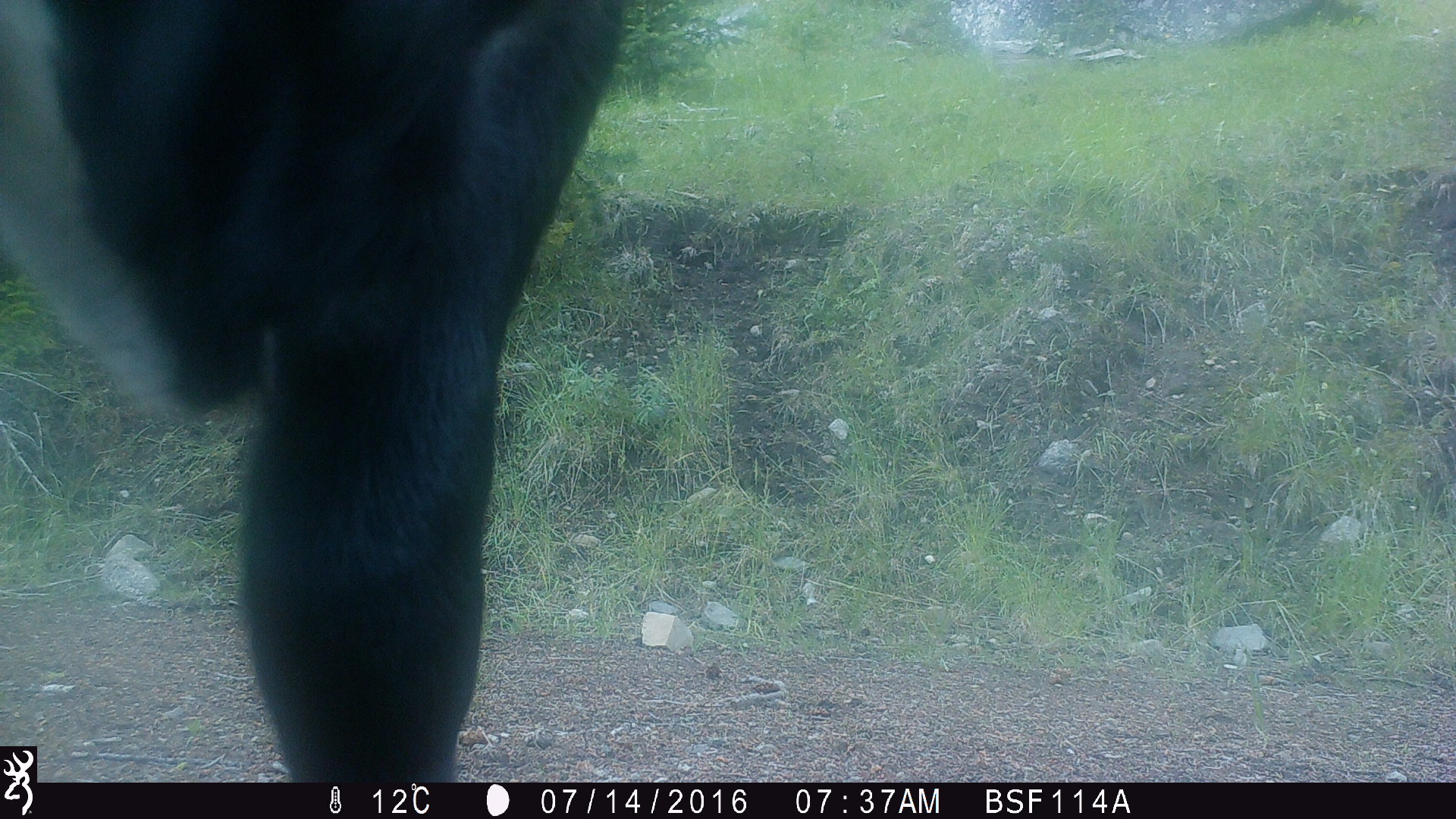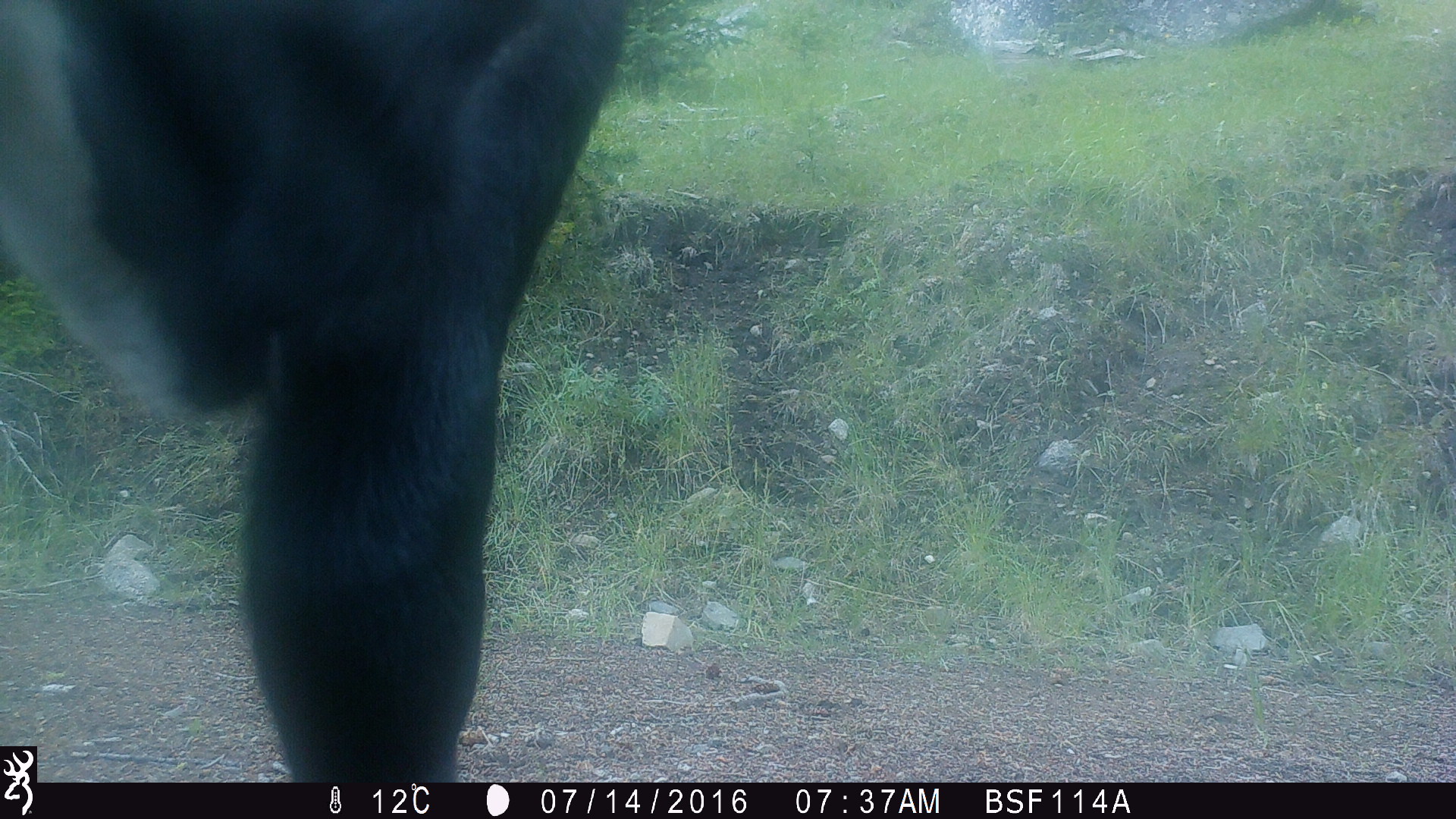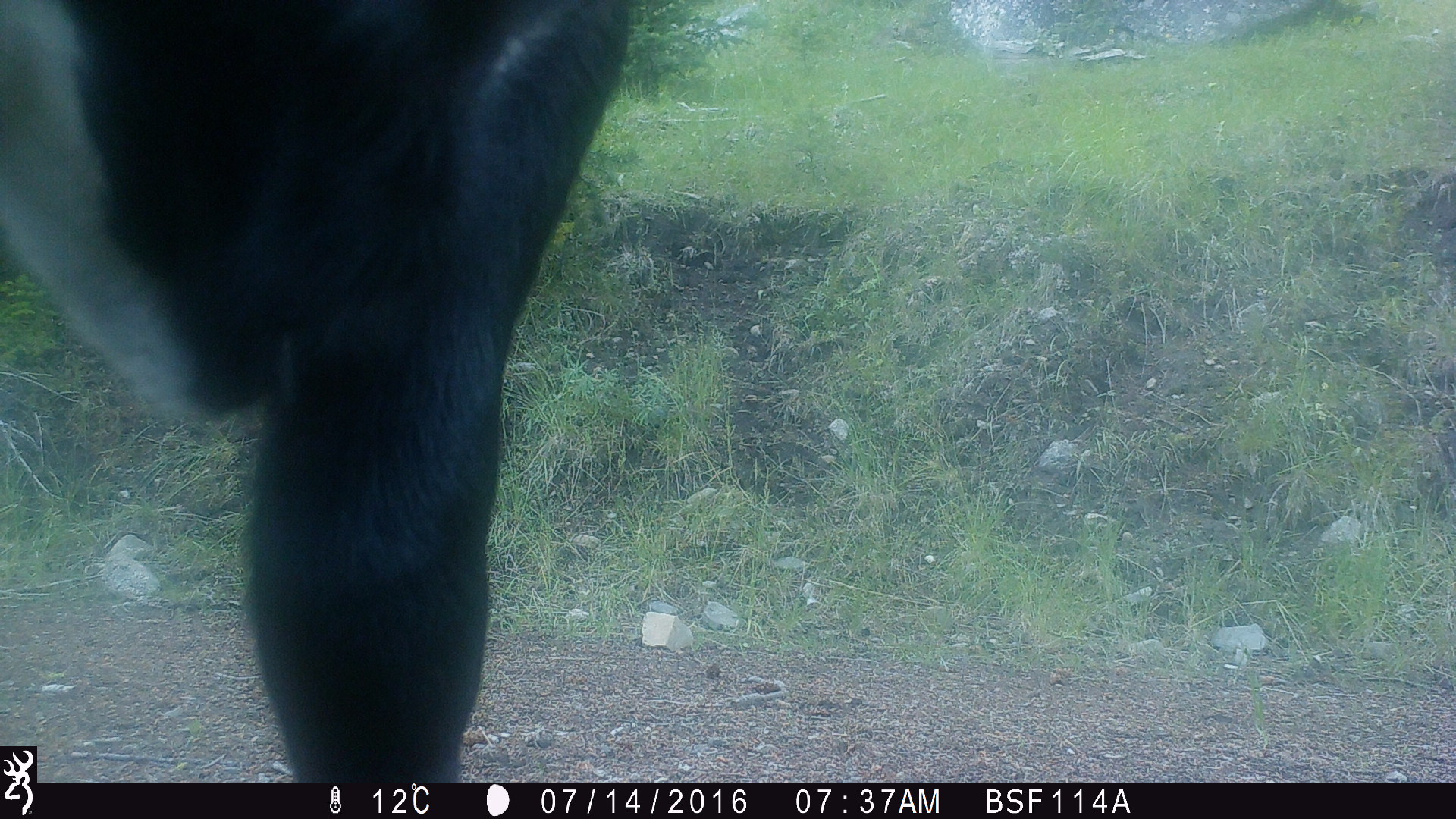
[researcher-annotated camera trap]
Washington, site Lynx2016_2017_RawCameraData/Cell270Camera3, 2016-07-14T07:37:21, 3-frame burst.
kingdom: Animalia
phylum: Chordata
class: Mammalia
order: Artiodactyla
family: Bovidae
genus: Bos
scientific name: Bos taurus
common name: domestic cattle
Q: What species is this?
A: Domestic cattle (Bos taurus).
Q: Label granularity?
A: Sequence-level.